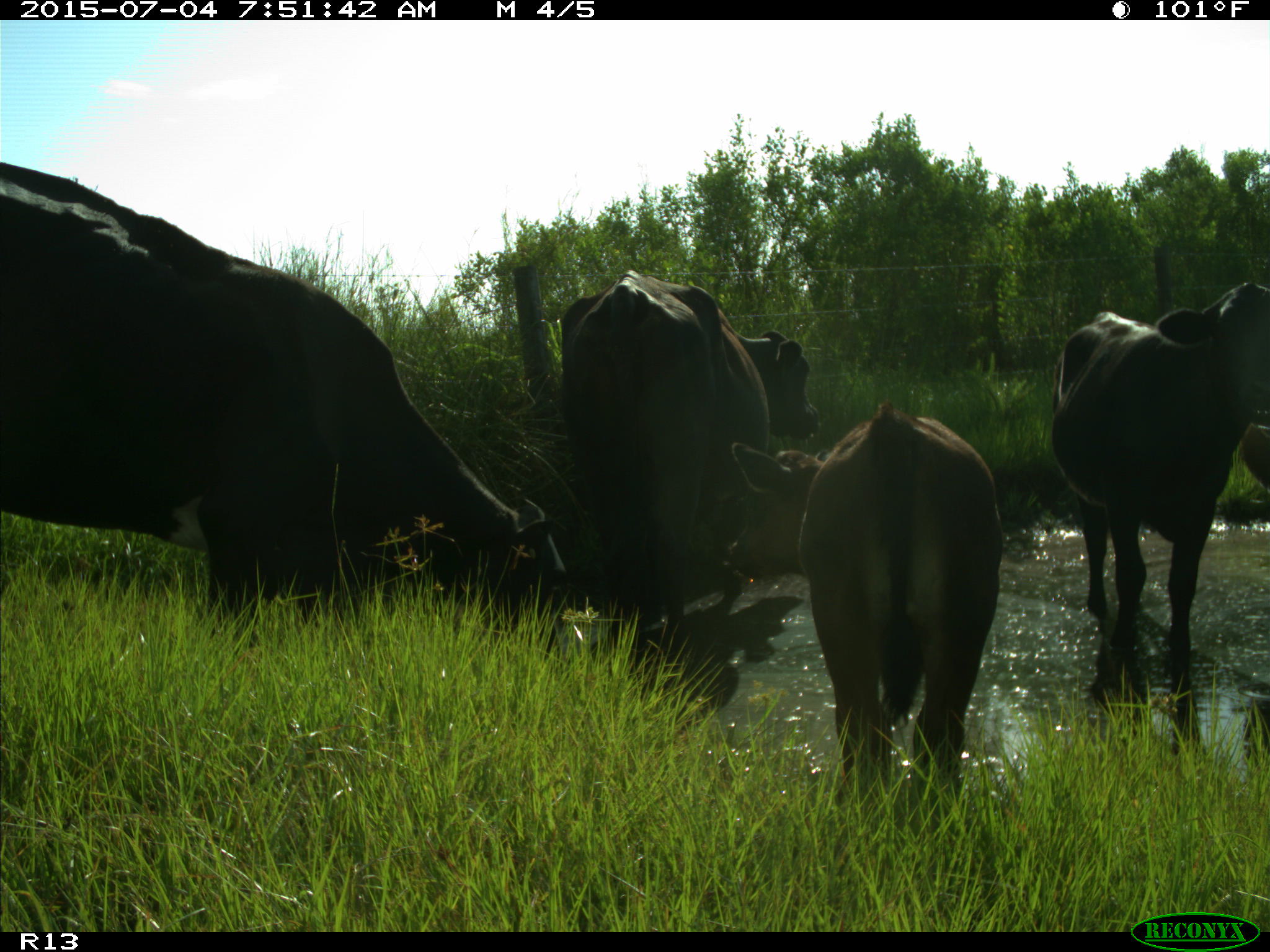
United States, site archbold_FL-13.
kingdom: Animalia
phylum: Chordata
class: Mammalia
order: Artiodactyla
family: Bovidae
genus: Bos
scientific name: Bos taurus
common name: domestic cow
Bos taurus (domestic cow).